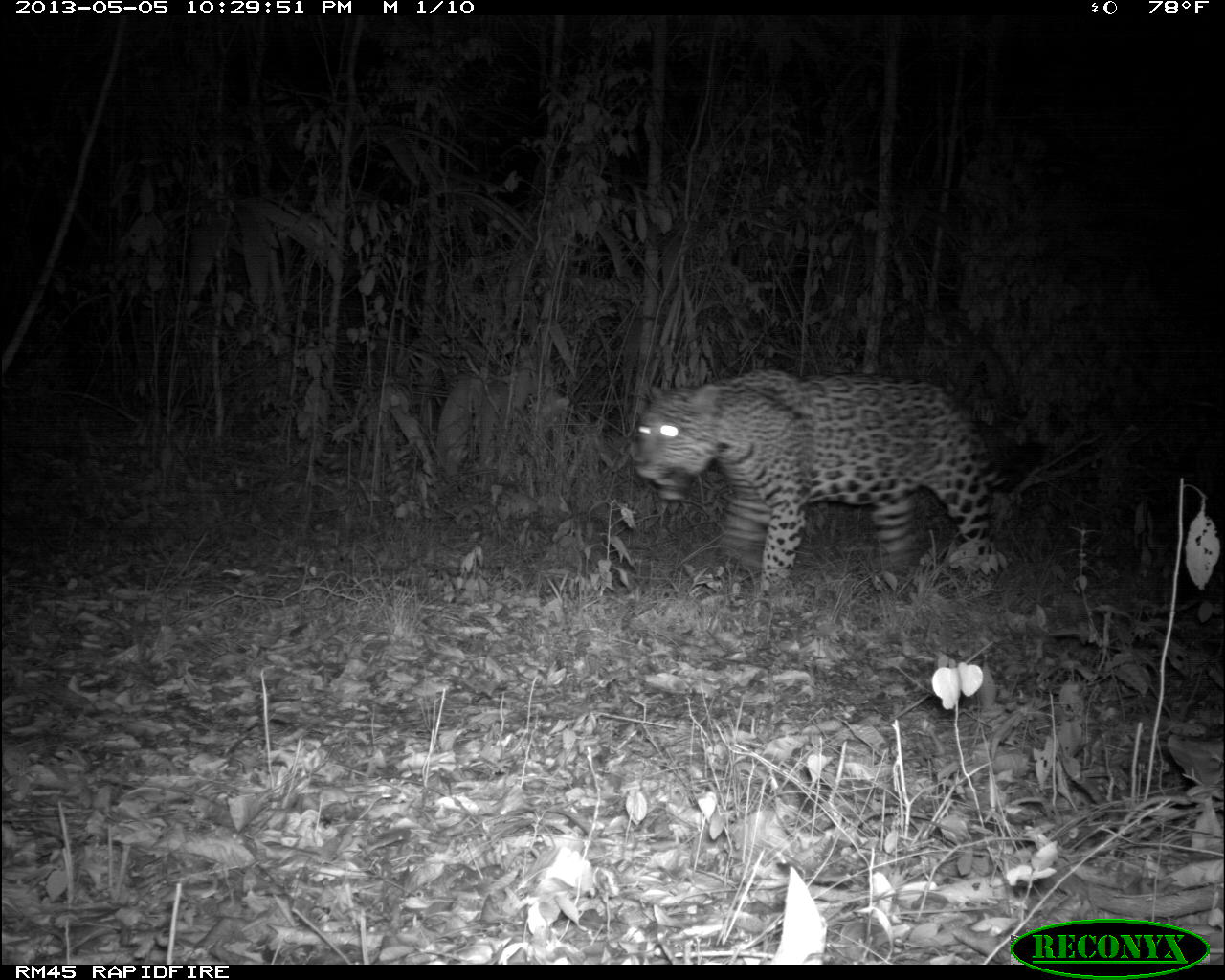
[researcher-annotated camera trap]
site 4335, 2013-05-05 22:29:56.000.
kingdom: Animalia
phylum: Chordata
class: Mammalia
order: Carnivora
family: Felidae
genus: Panthera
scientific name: Panthera onca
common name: jaguar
Panthera onca (jaguar), count 1, sex male.